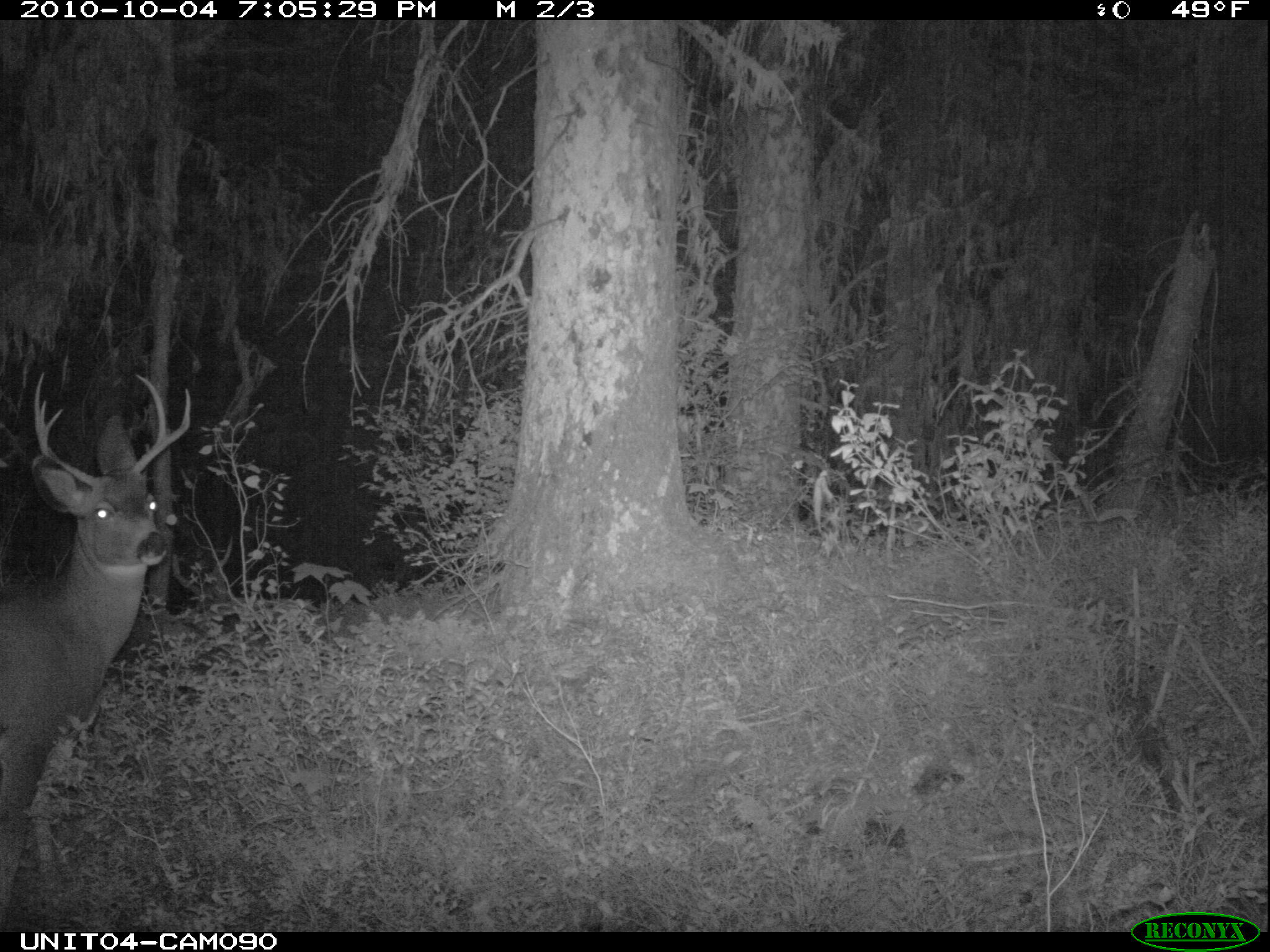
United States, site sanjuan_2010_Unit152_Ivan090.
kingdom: Animalia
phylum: Chordata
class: Mammalia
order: Artiodactyla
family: Cervidae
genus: Odocoileus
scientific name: Odocoileus hemionus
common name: mule deer